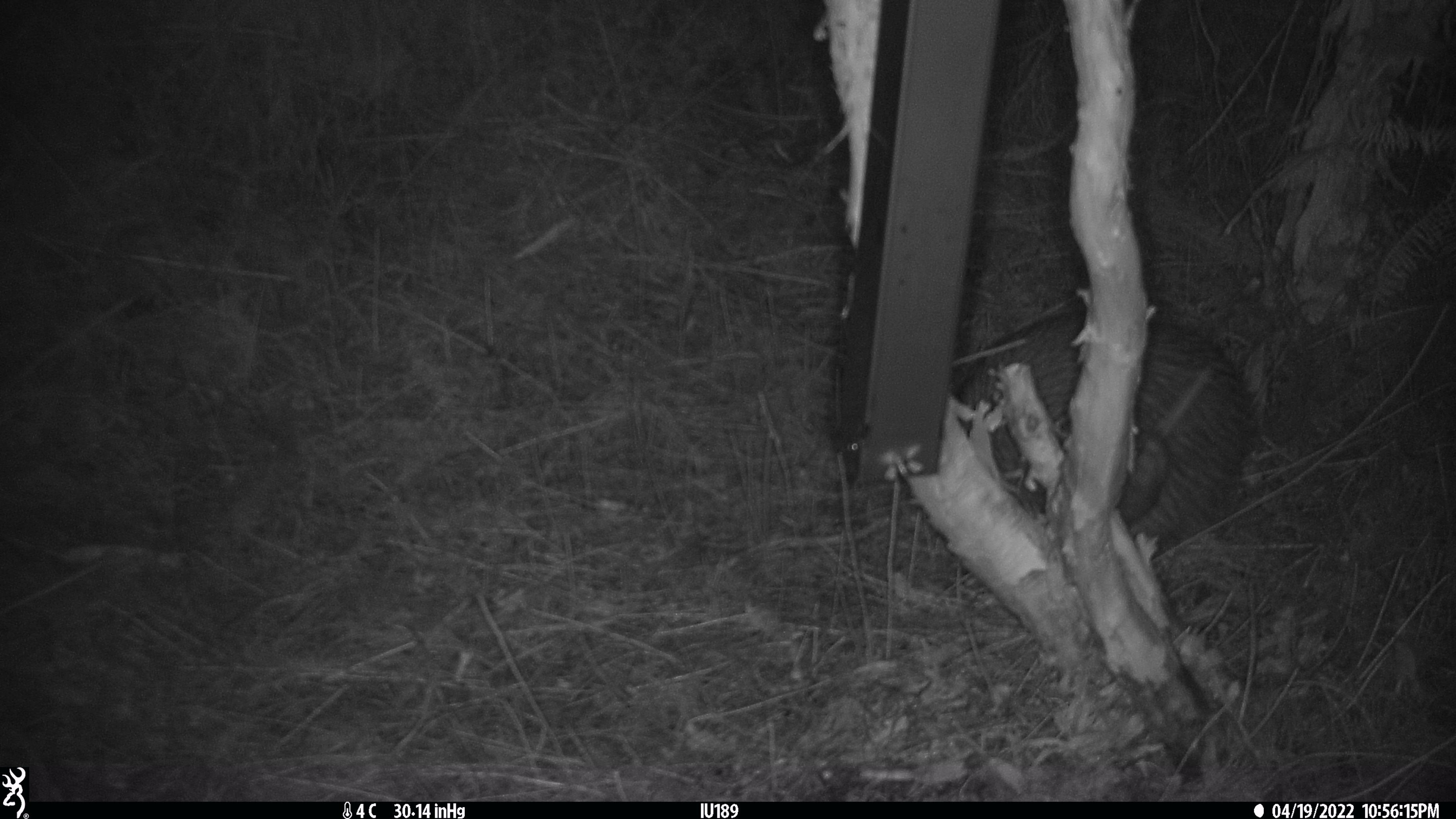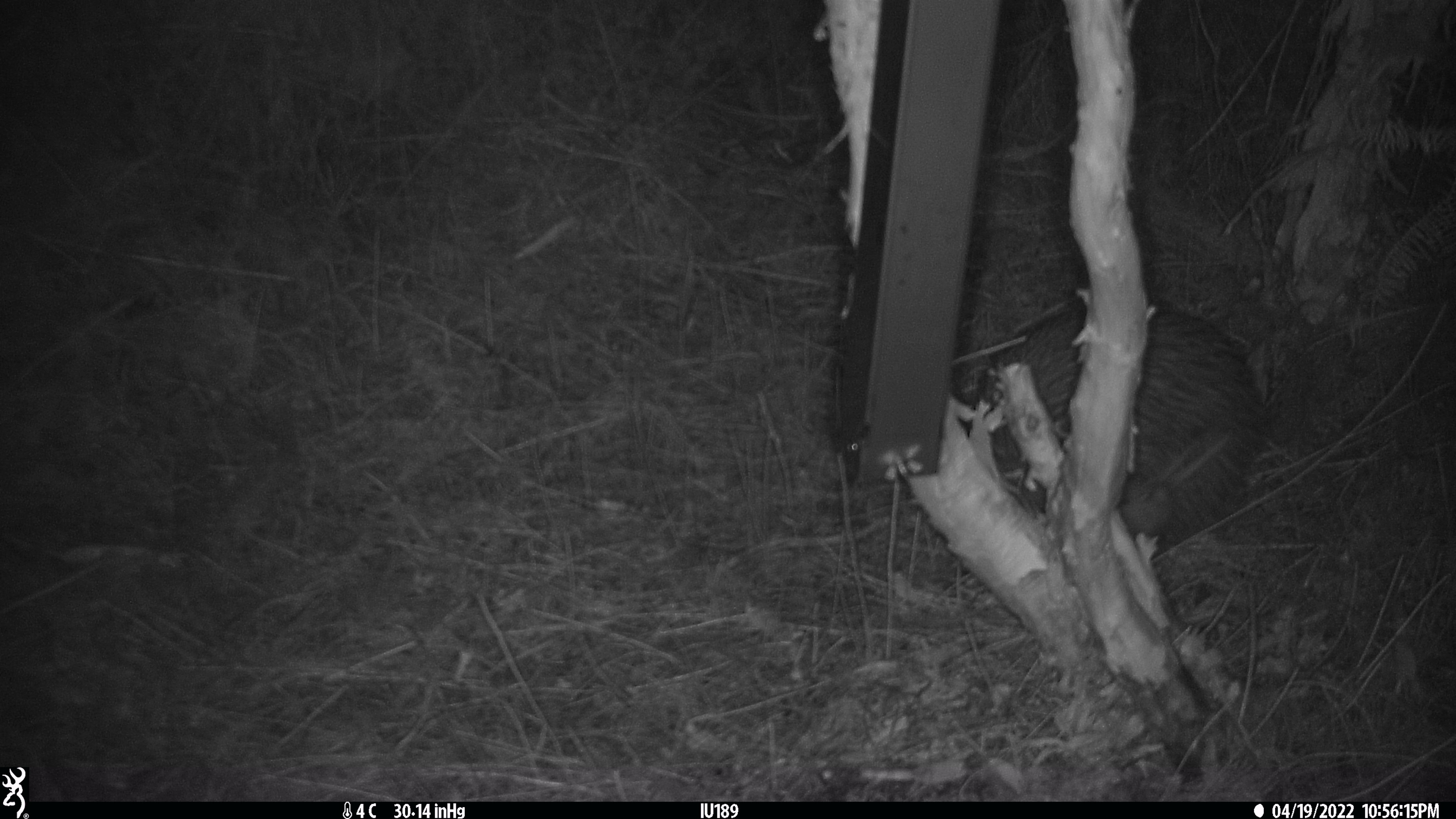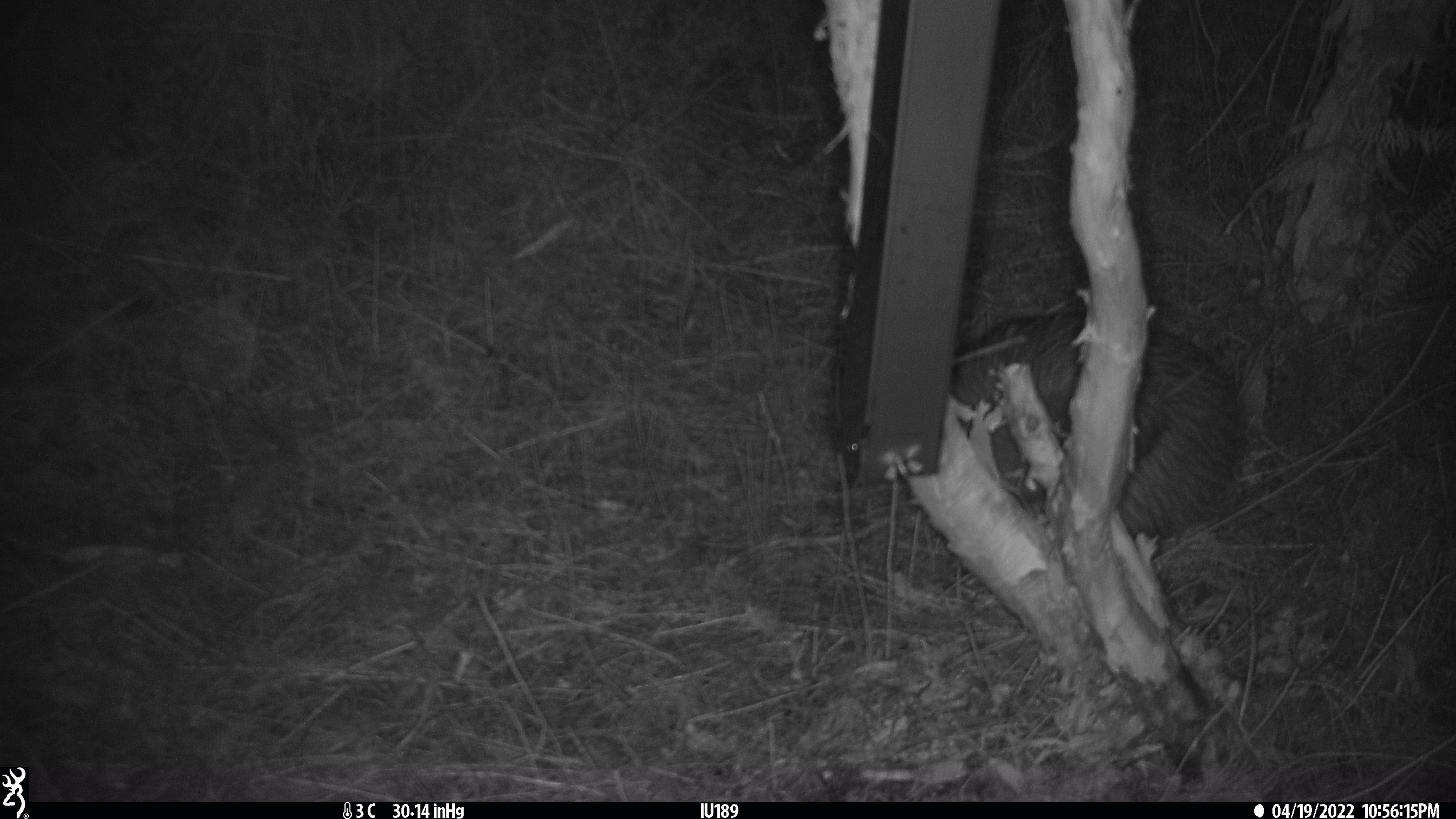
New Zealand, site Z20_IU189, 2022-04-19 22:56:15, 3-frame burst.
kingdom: Animalia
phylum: Chordata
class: Aves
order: Apterygiformes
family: Apterygidae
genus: Apteryx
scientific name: Apteryx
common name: kiwi